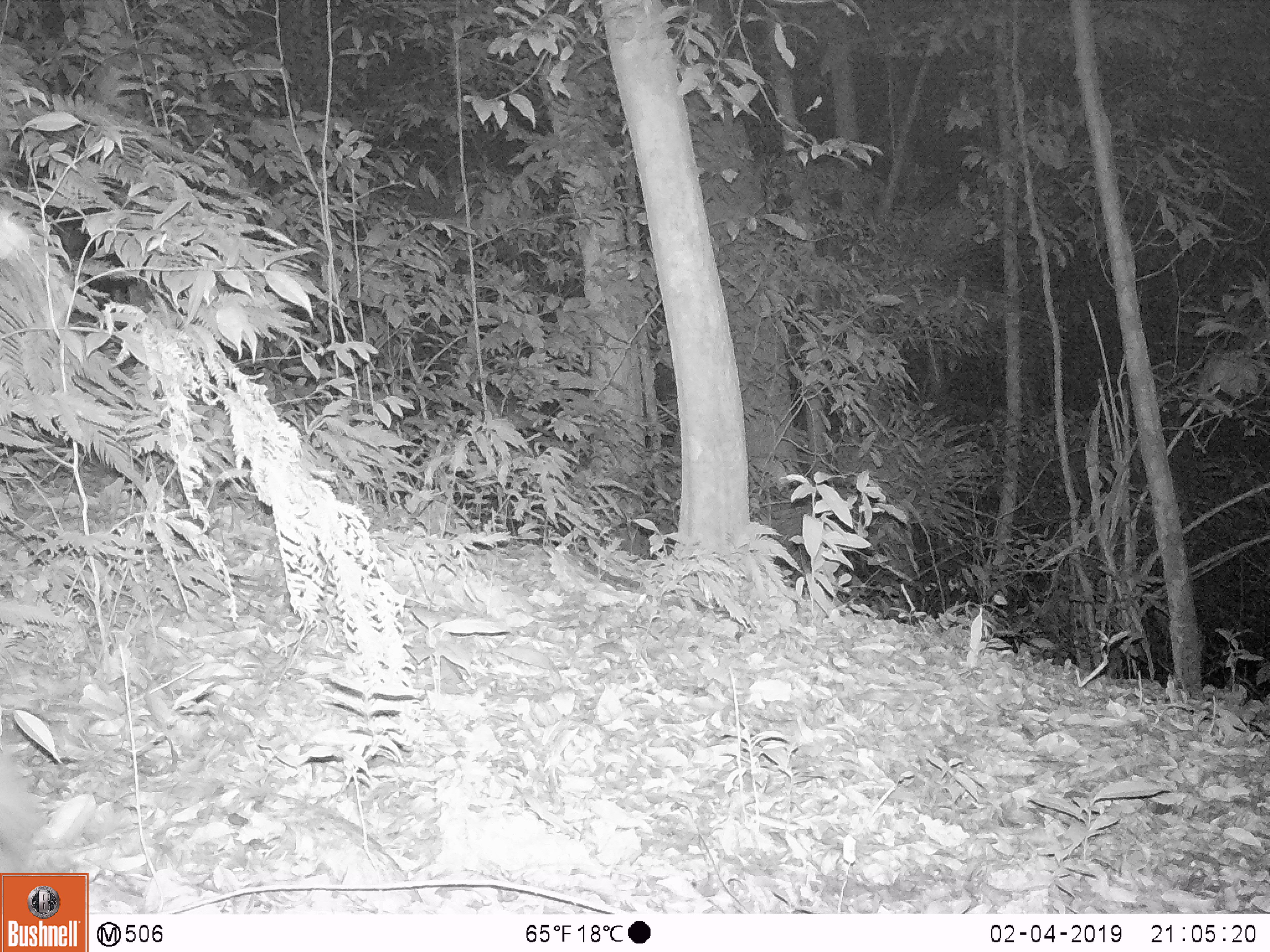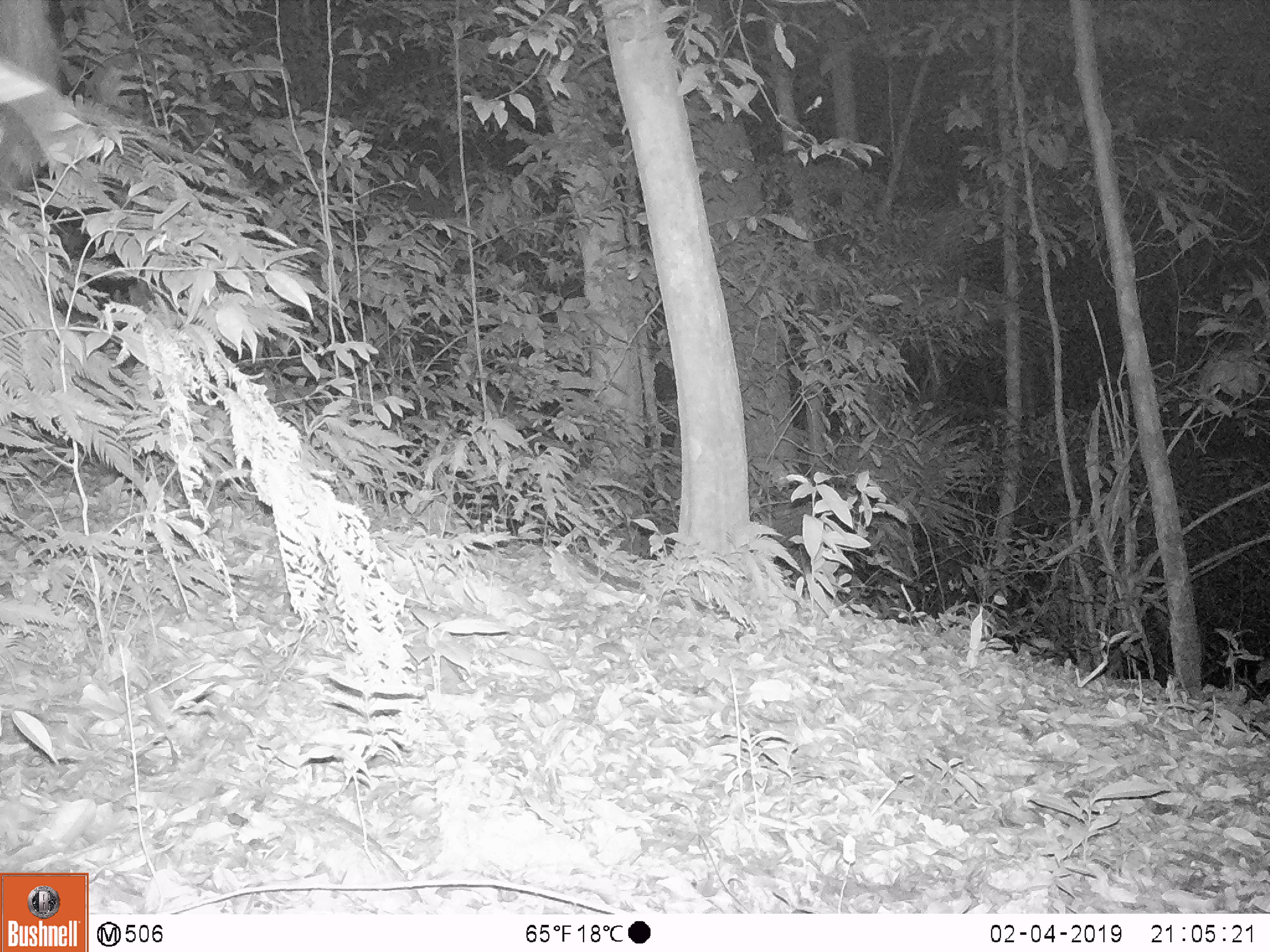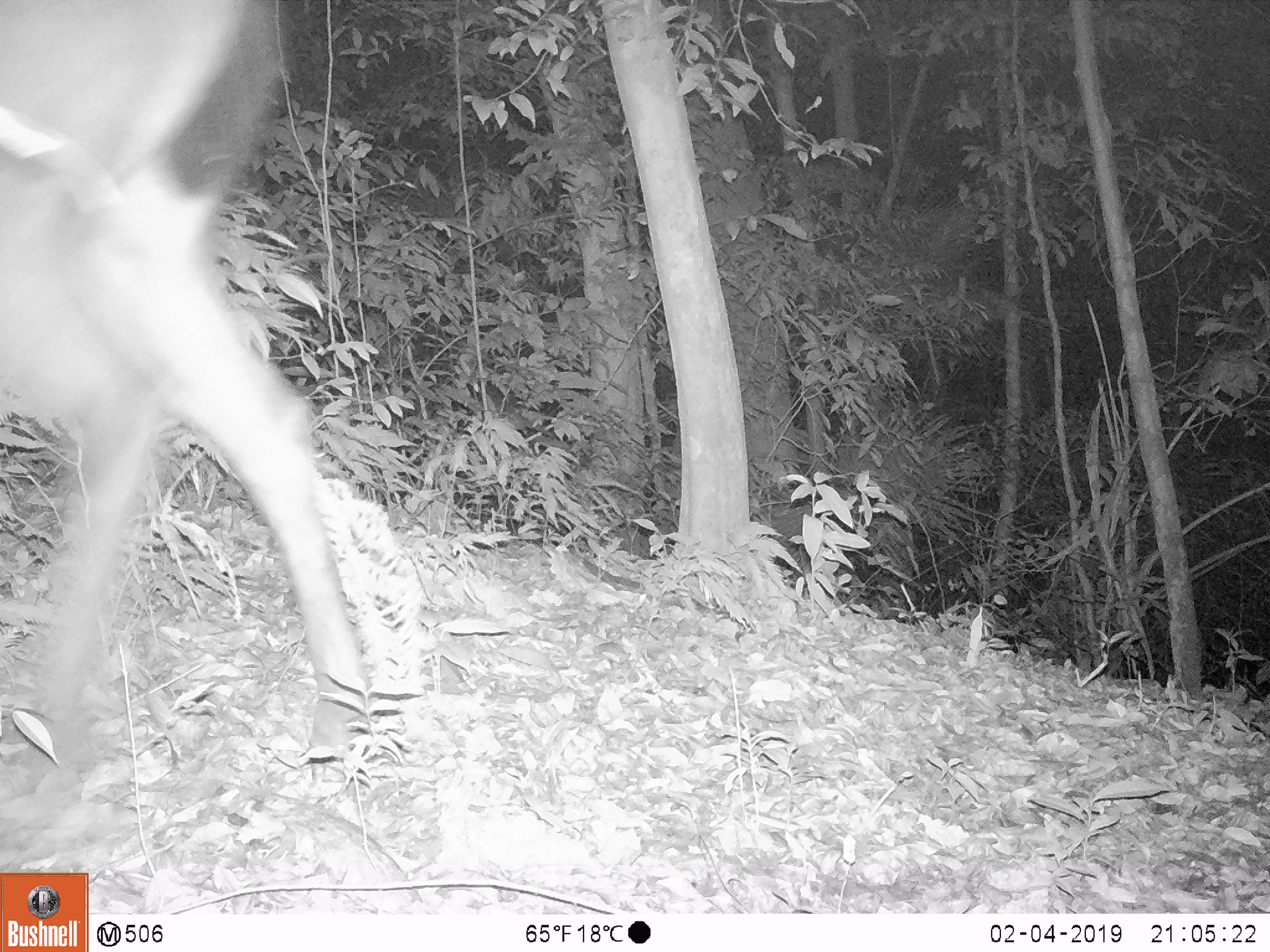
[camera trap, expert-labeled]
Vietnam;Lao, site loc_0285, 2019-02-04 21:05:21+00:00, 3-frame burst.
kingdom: Animalia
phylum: Chordata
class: Mammalia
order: Artiodactyla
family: Cervidae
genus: Rusa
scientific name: Rusa unicolor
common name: sambar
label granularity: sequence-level